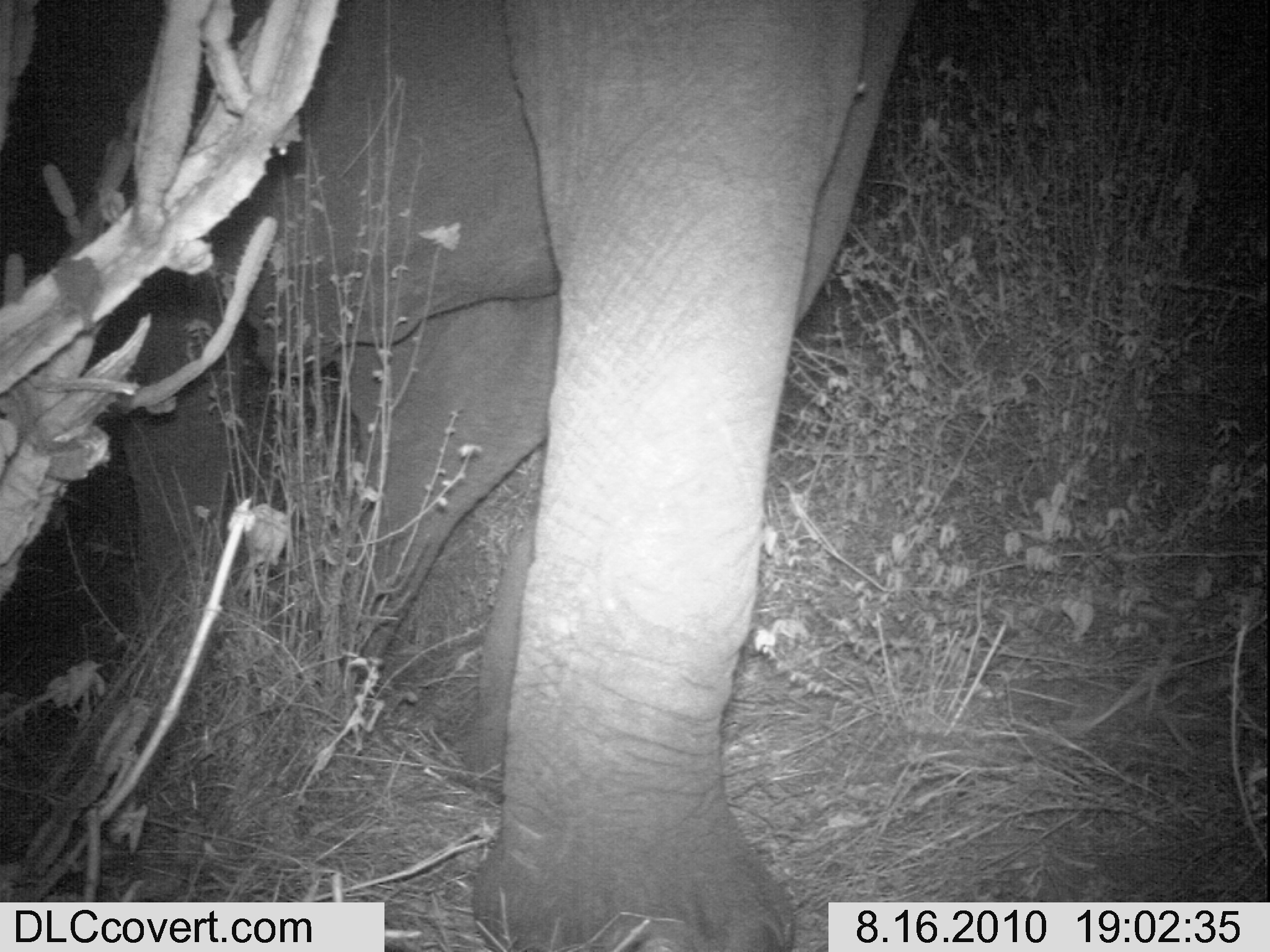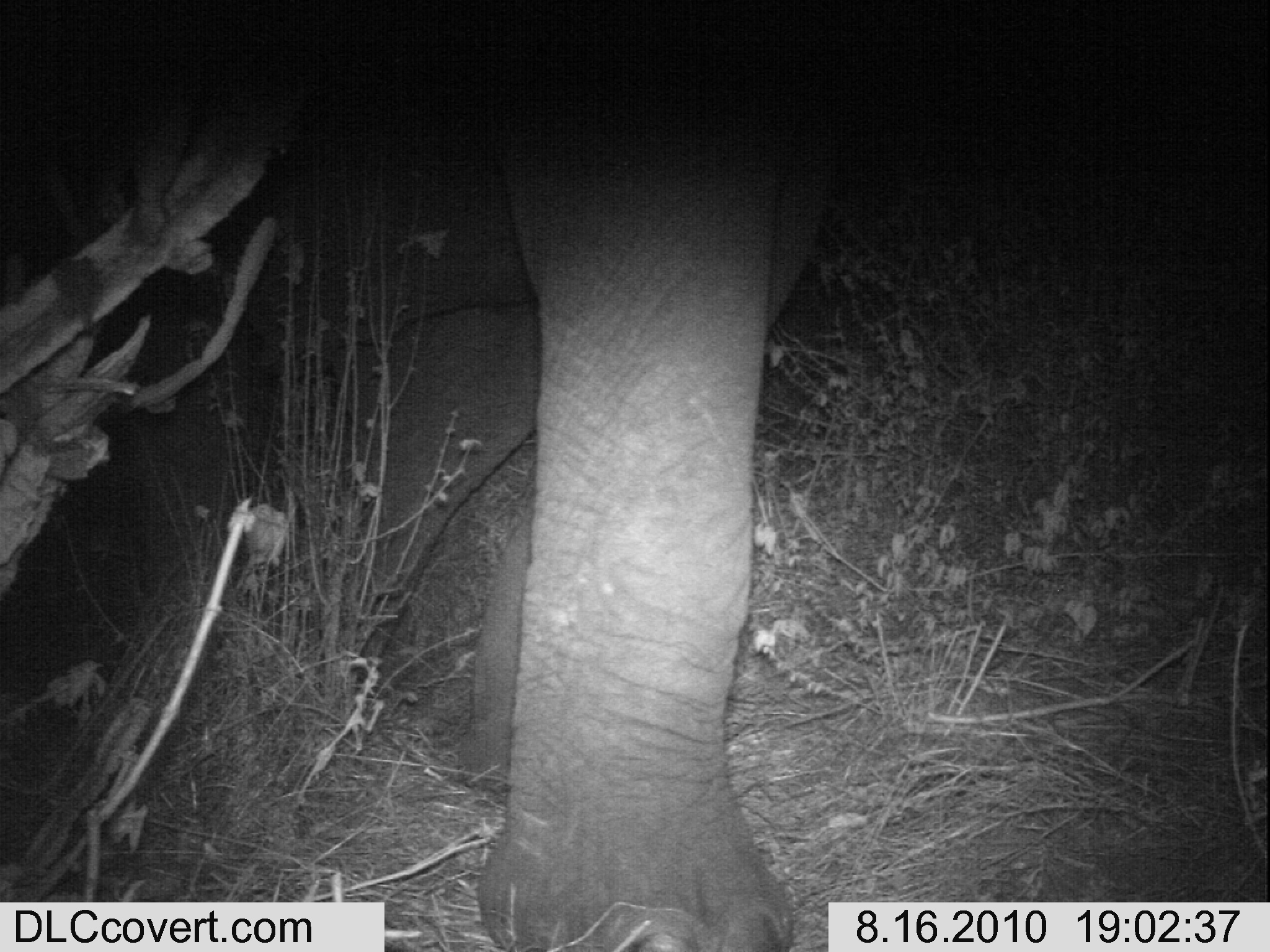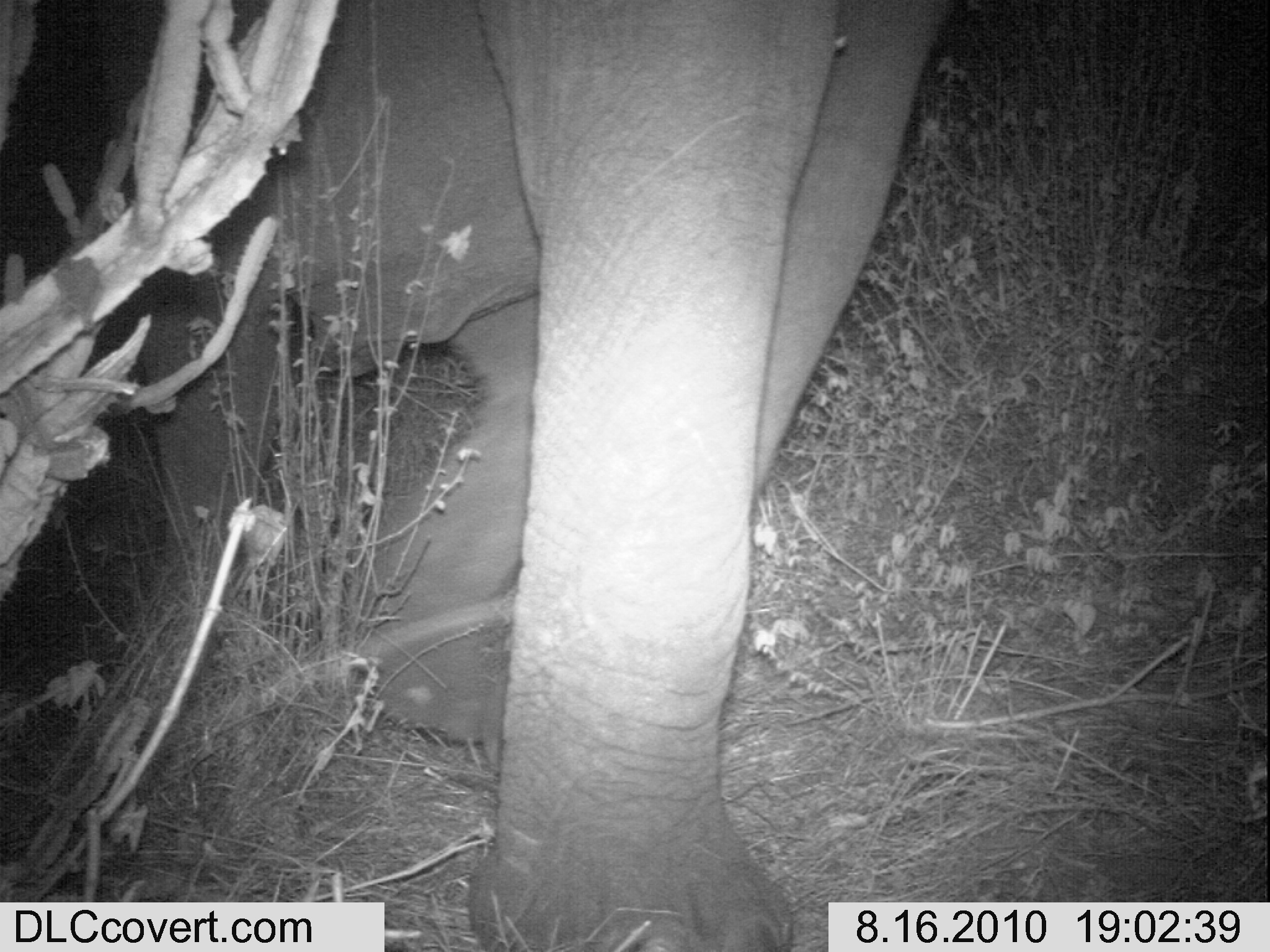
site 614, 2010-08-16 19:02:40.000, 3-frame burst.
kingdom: Animalia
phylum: Chordata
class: Mammalia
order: Proboscidea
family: Elephantidae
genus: Loxodonta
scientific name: Loxodonta africana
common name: african bush elephant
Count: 1.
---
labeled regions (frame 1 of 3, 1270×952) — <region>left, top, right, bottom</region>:
loxodonta africana: <region>108, 0, 918, 952</region>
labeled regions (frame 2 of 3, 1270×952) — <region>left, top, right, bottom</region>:
loxodonta africana: <region>63, 1, 892, 952</region>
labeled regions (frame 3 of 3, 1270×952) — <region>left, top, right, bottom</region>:
loxodonta africana: <region>103, 0, 947, 952</region>